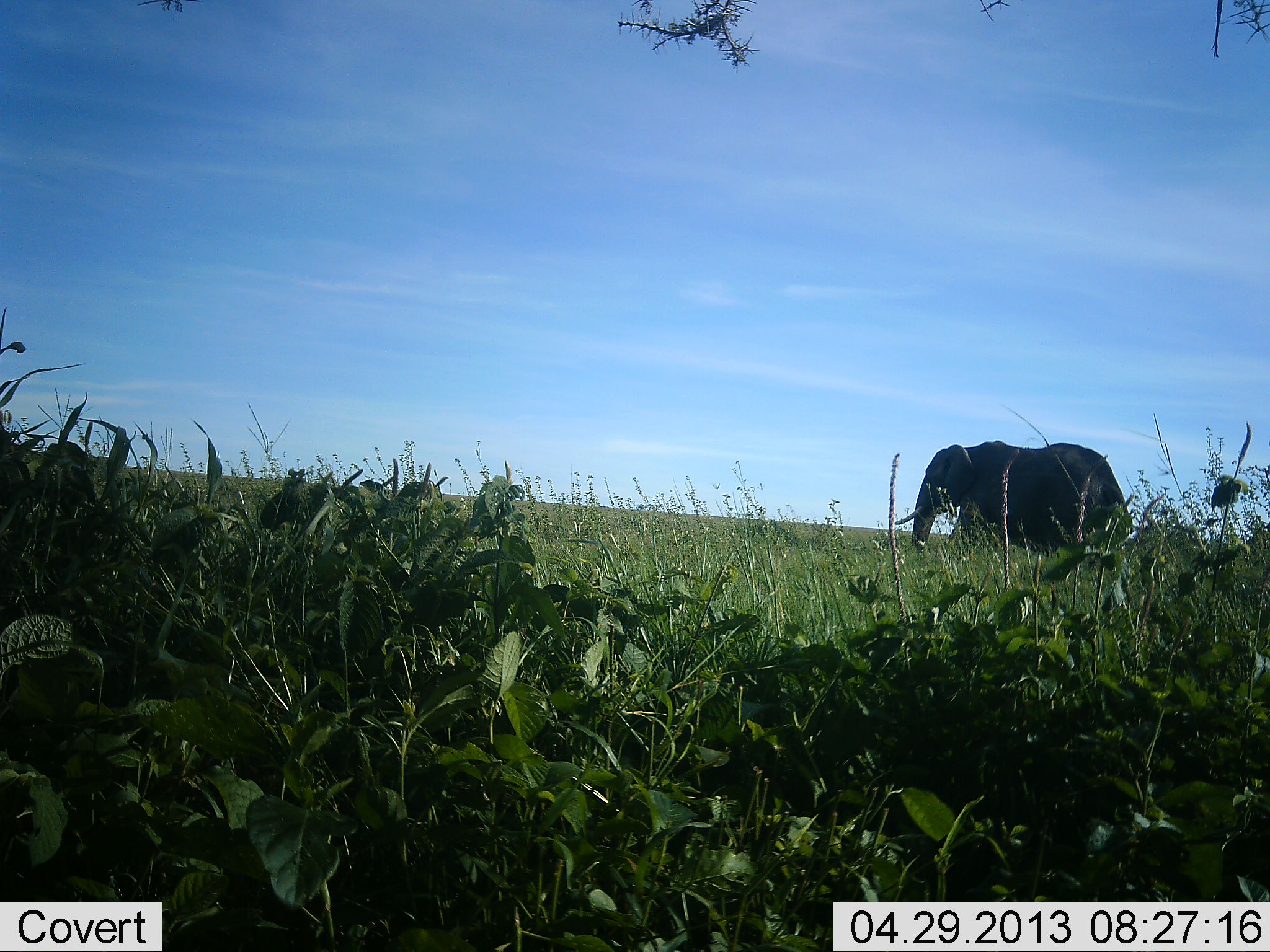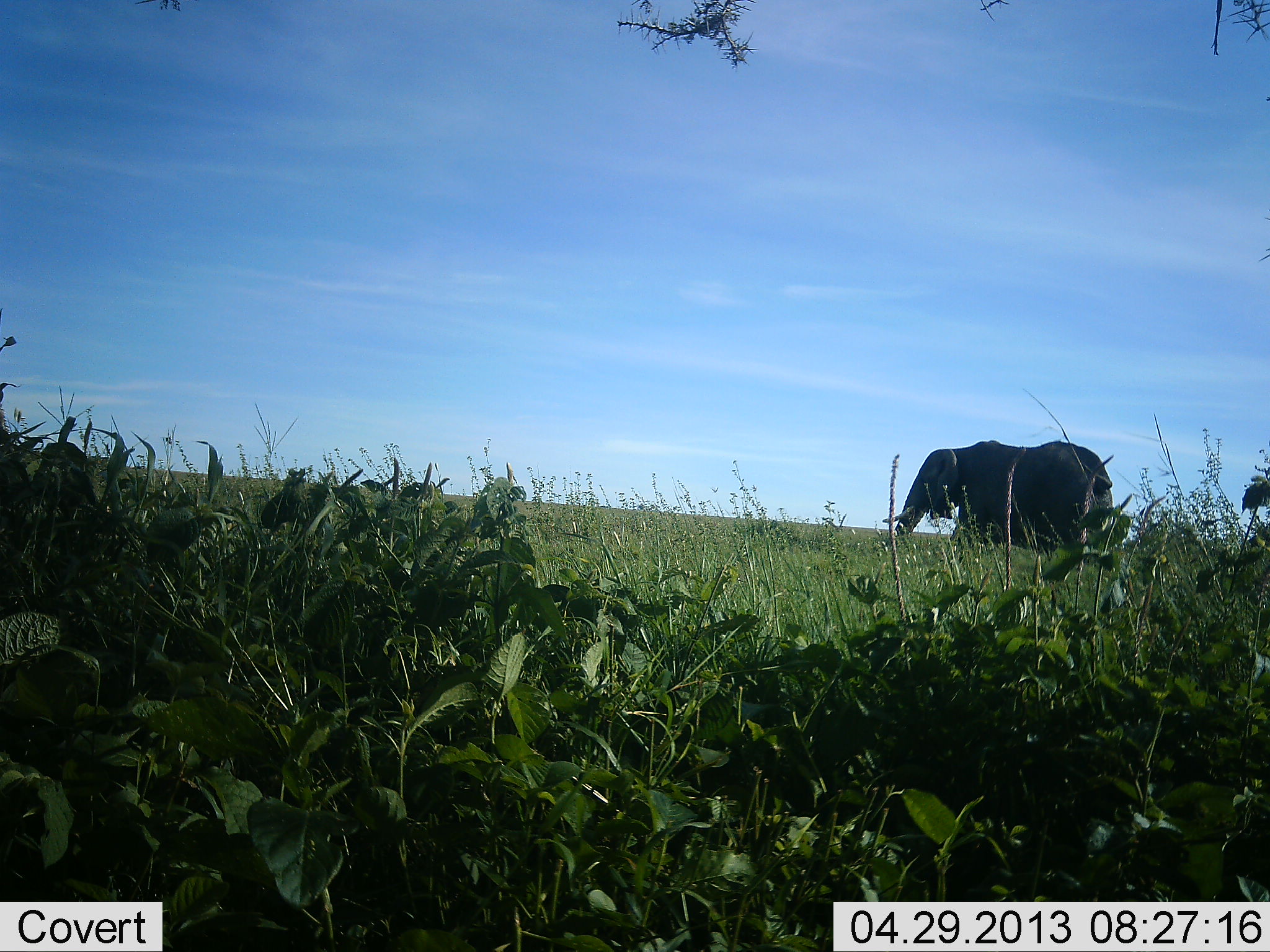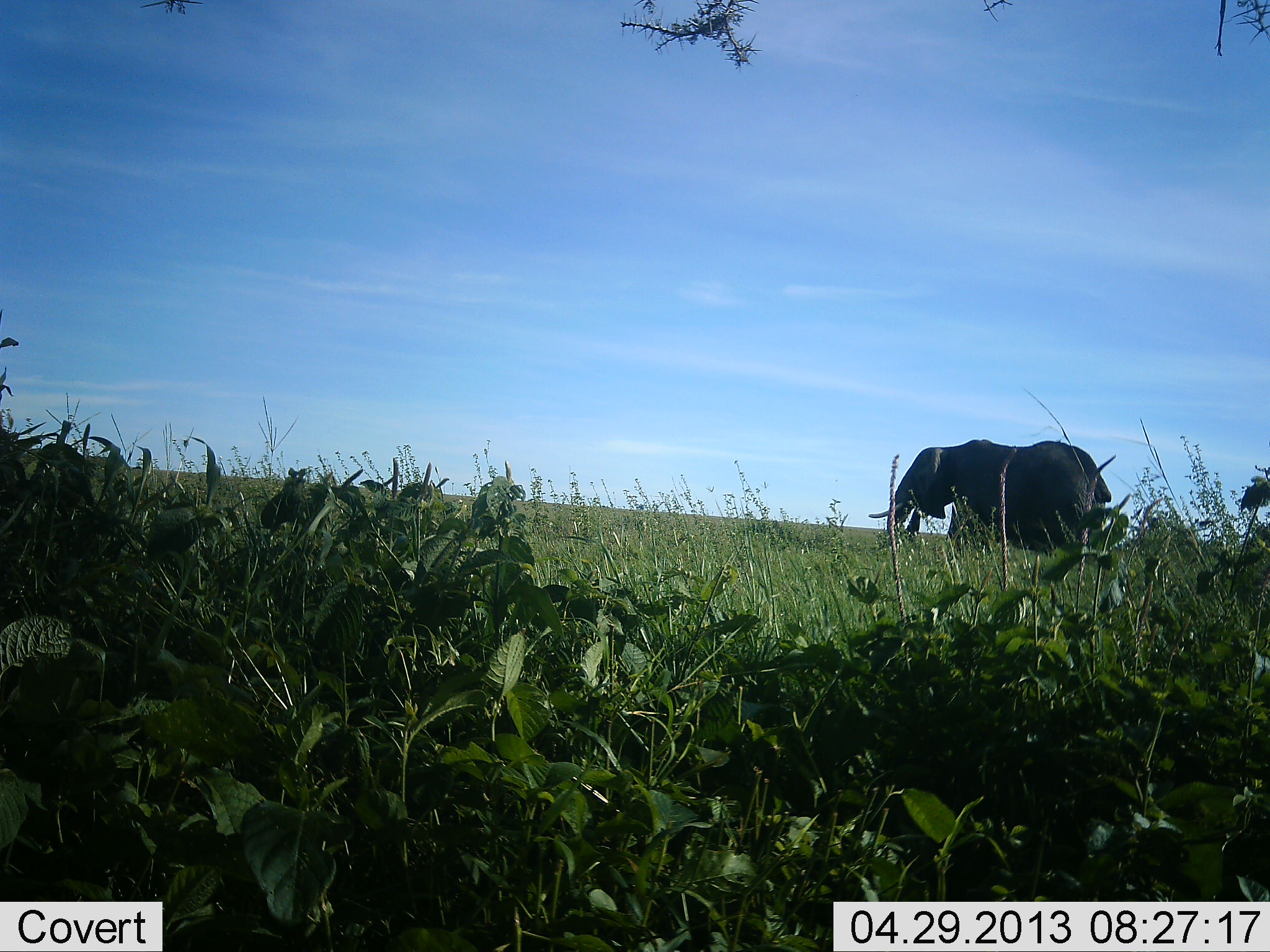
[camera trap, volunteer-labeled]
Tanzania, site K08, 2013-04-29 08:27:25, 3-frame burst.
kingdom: Animalia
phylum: Chordata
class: Mammalia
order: Proboscidea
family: Elephantidae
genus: Loxodonta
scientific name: Loxodonta africana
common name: african bush elephant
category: elephant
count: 1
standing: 53%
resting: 0%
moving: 42%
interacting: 0%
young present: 0%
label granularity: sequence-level